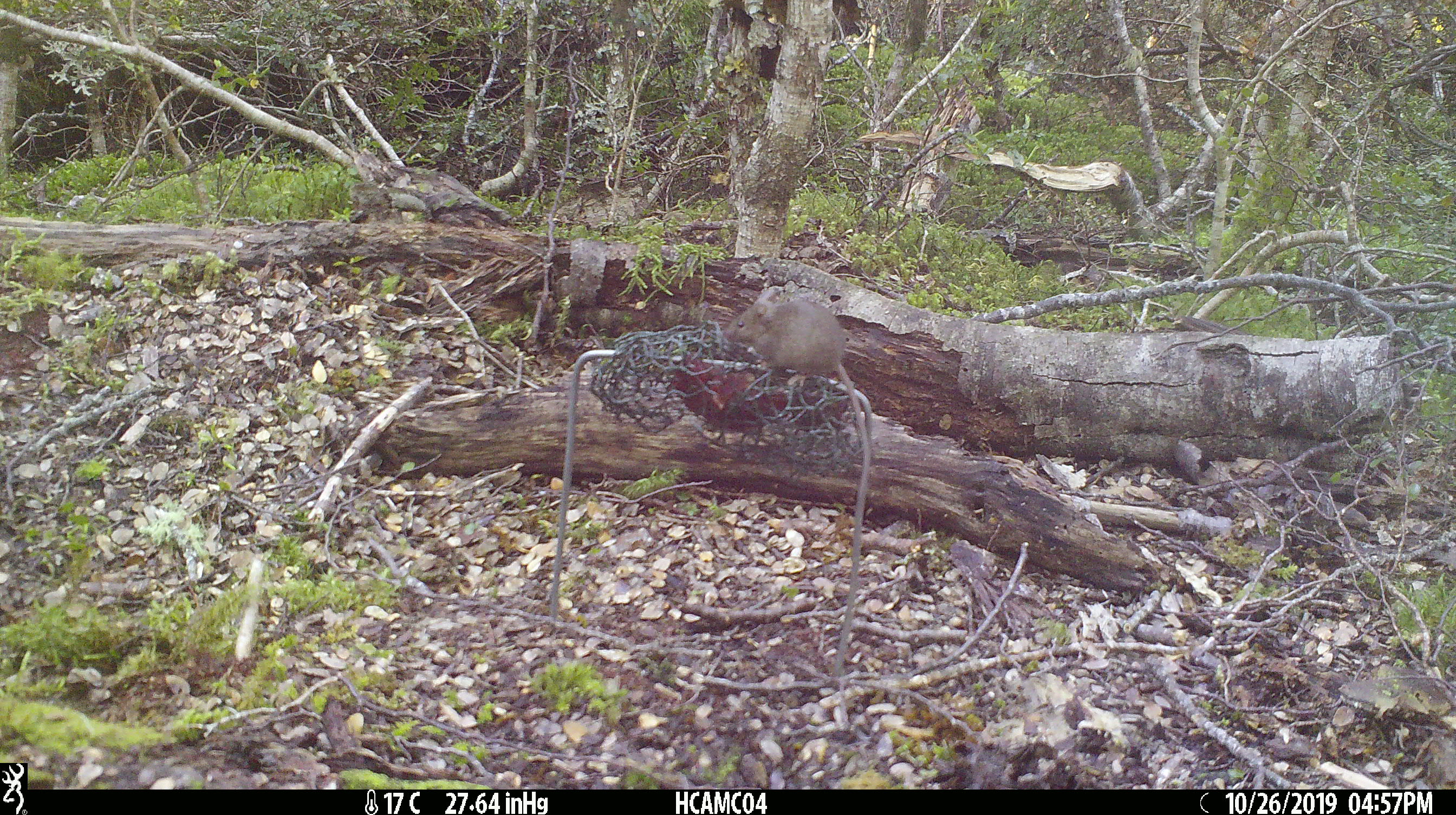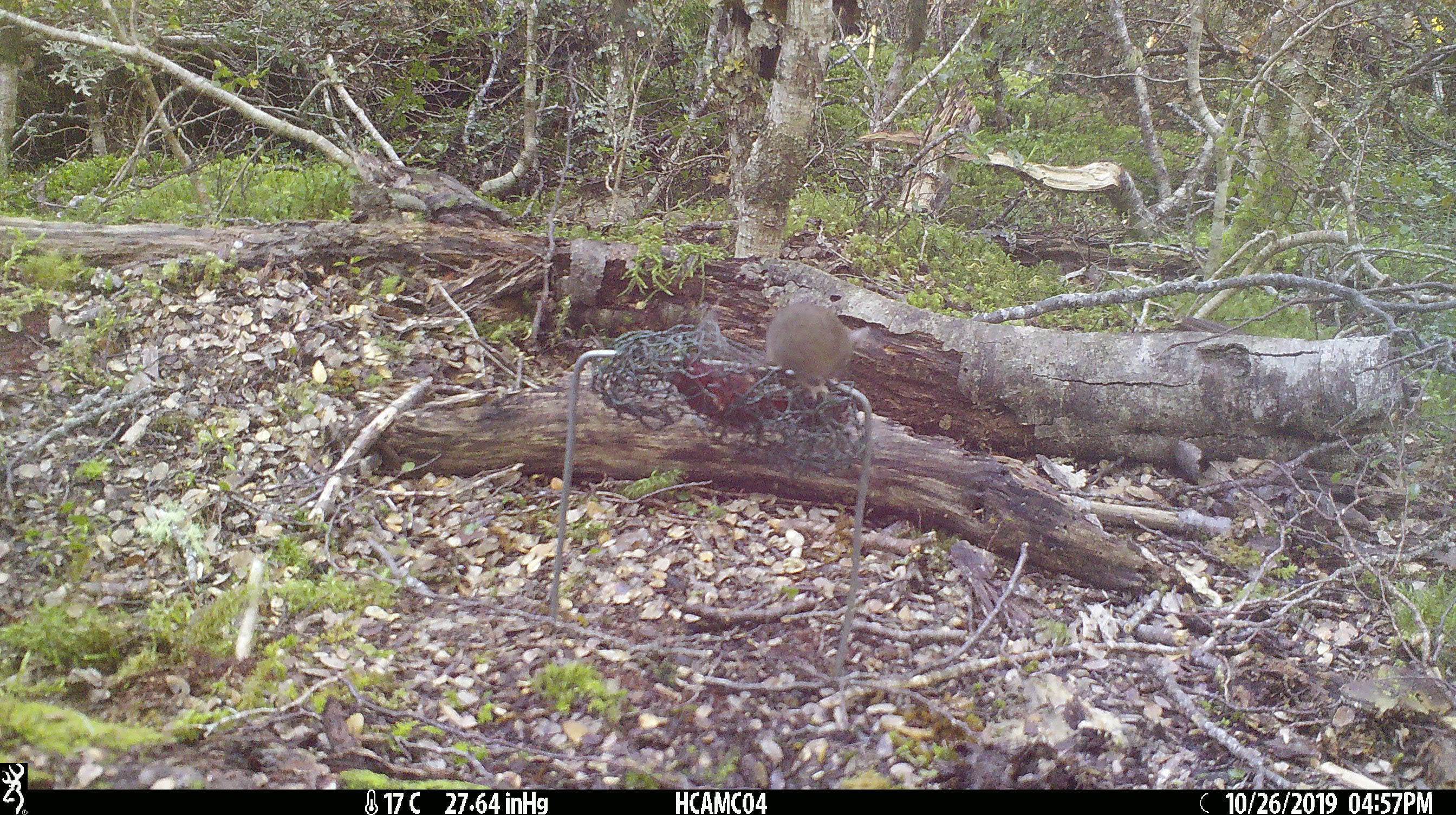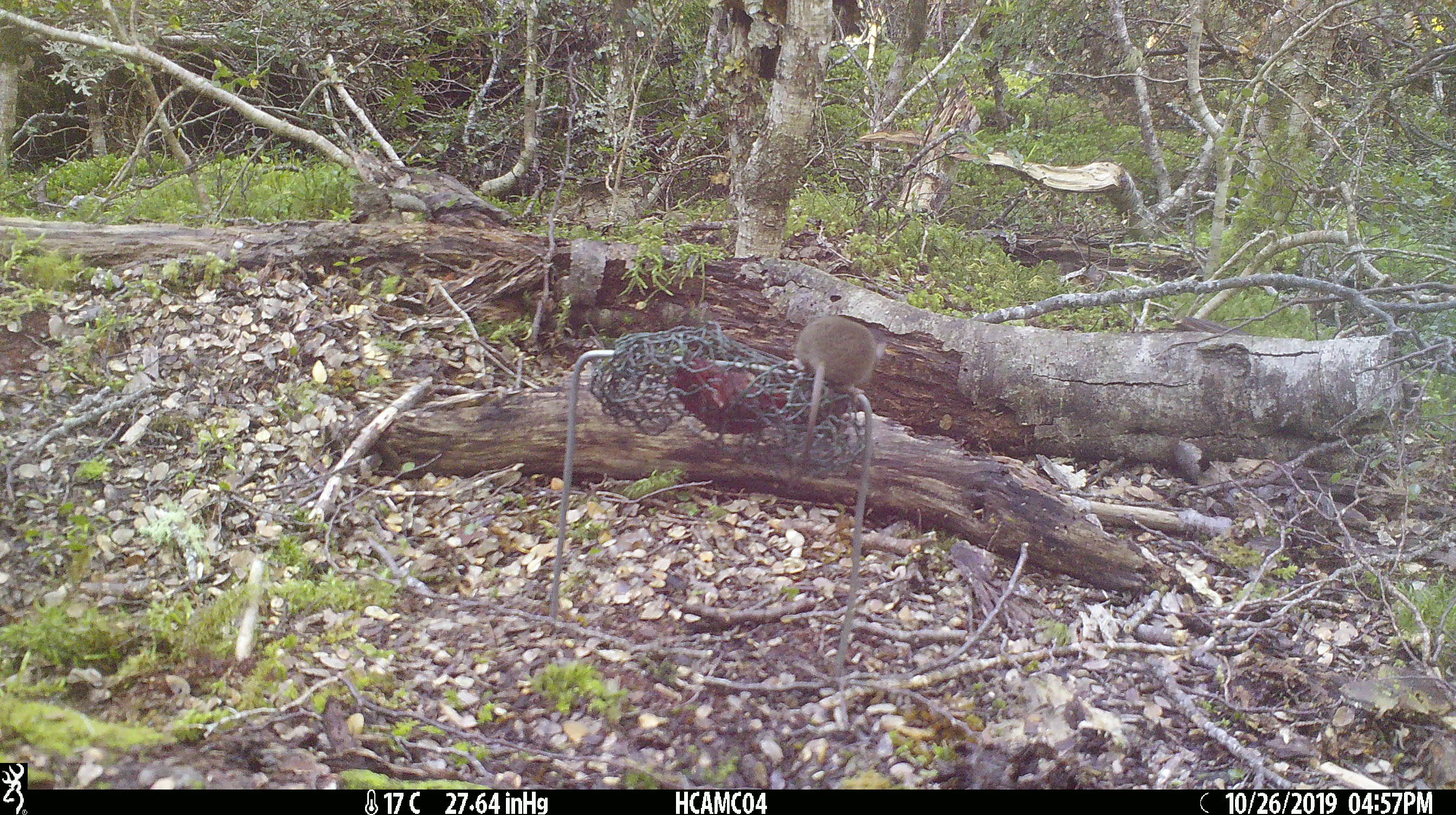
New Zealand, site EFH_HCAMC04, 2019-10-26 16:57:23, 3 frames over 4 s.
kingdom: Animalia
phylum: Chordata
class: Mammalia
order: Rodentia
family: Muridae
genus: Mus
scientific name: Mus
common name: mouse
Mouse (Mus).